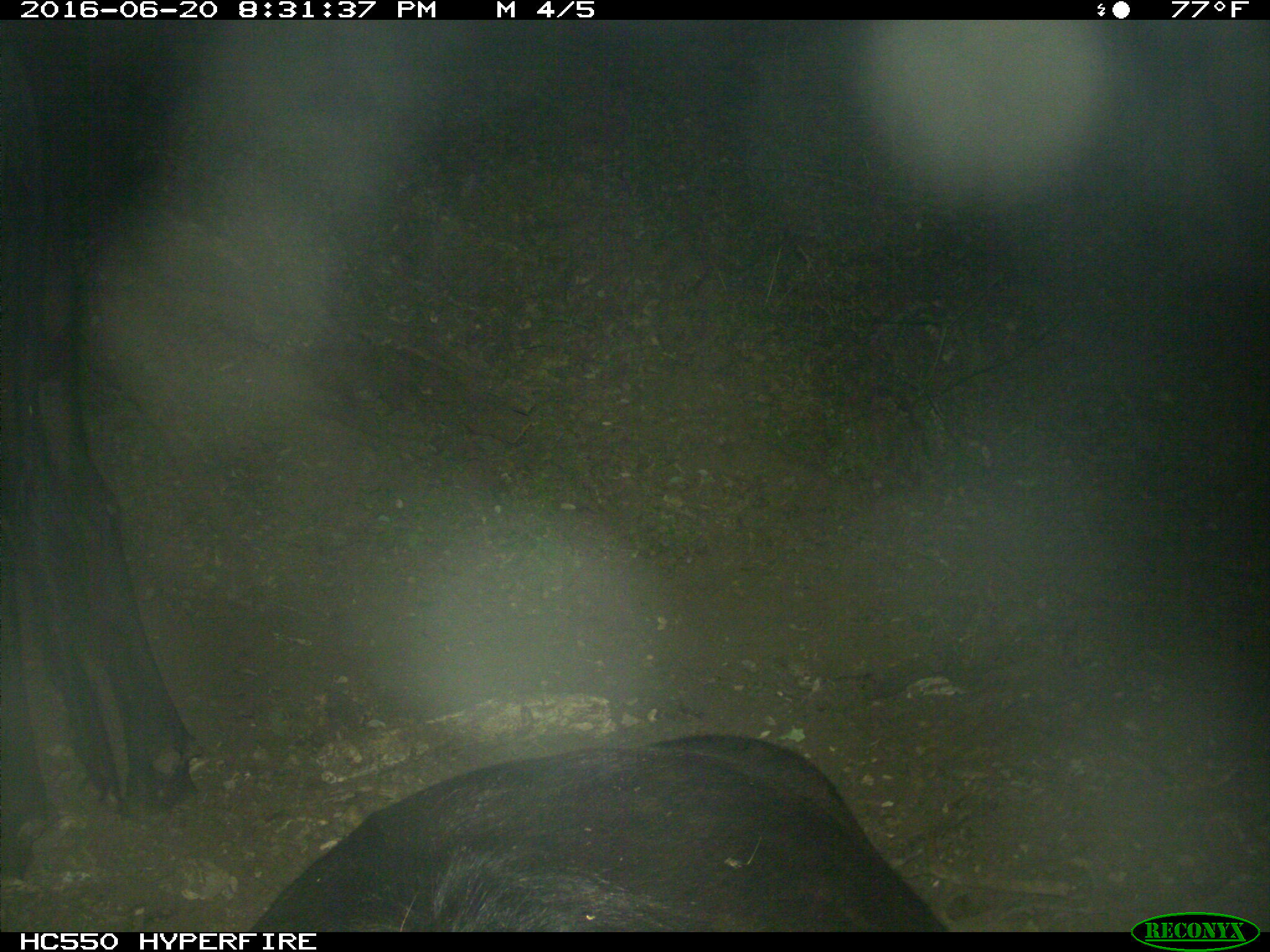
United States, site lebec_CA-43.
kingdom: Animalia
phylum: Chordata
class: Mammalia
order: Artiodactyla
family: Bovidae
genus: Bos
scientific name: Bos taurus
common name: domestic cow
Bos taurus (domestic cow).